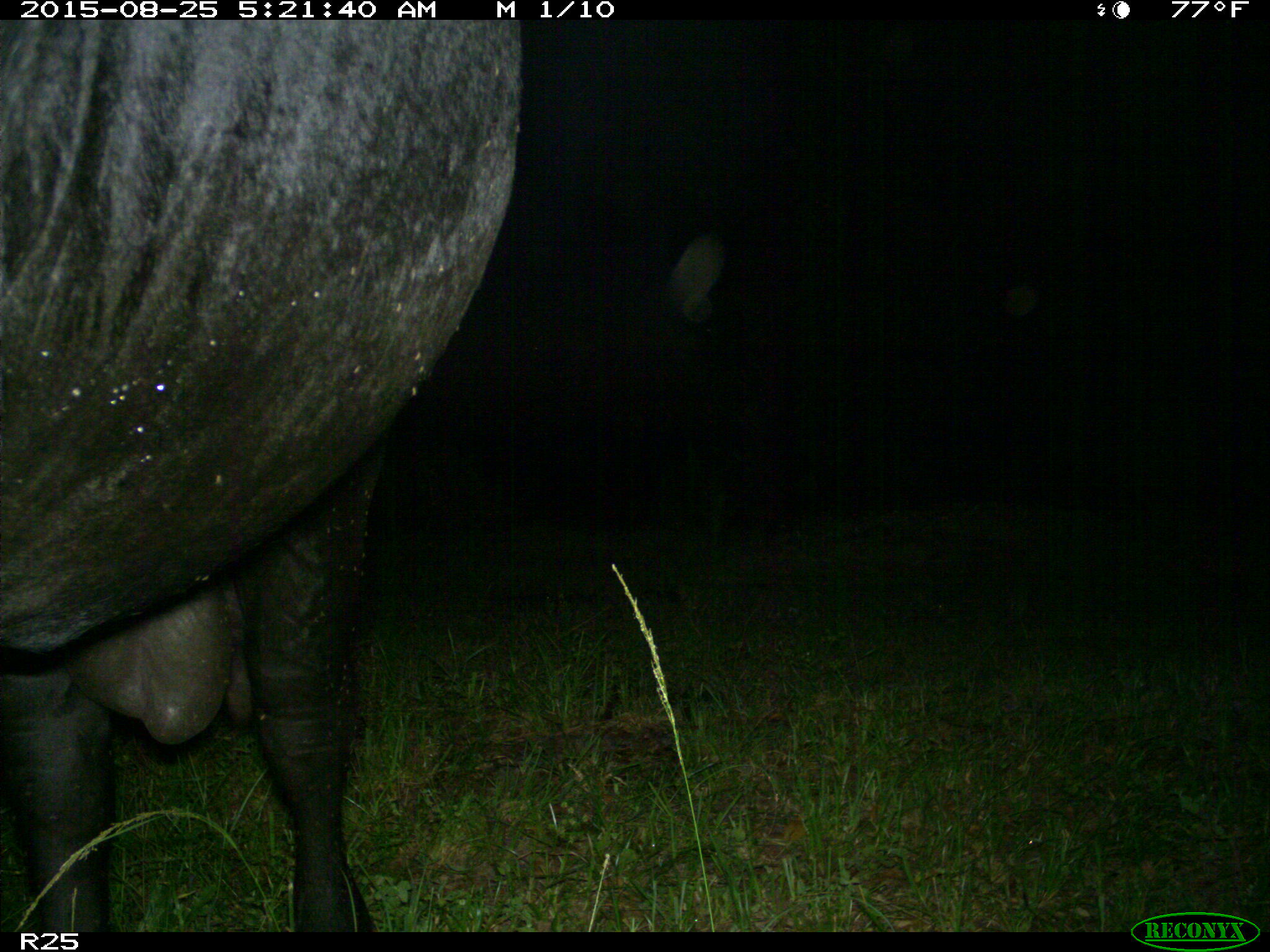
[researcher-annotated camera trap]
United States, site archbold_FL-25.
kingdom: Animalia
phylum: Chordata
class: Mammalia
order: Artiodactyla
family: Bovidae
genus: Bos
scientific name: Bos taurus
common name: domestic cow